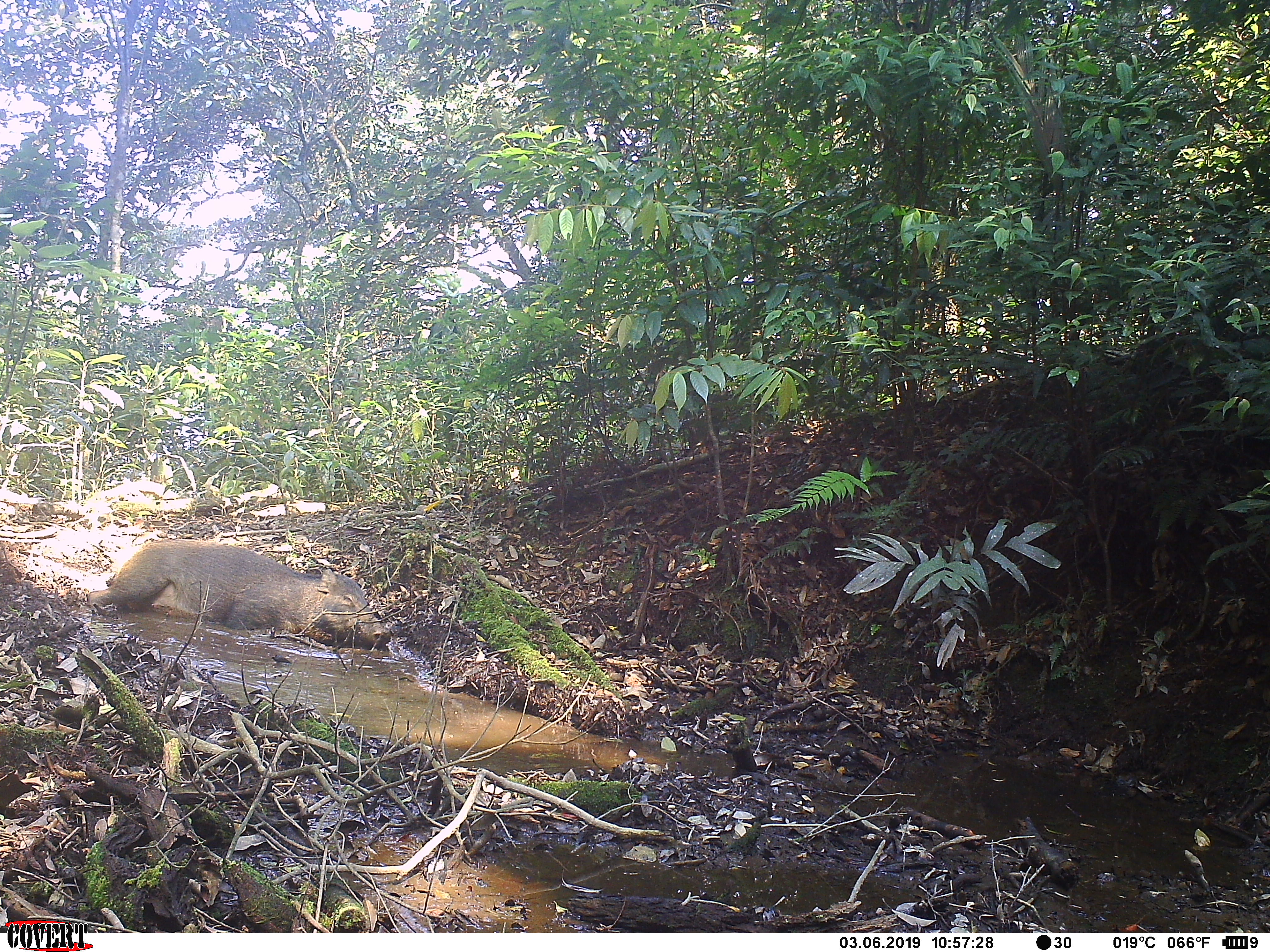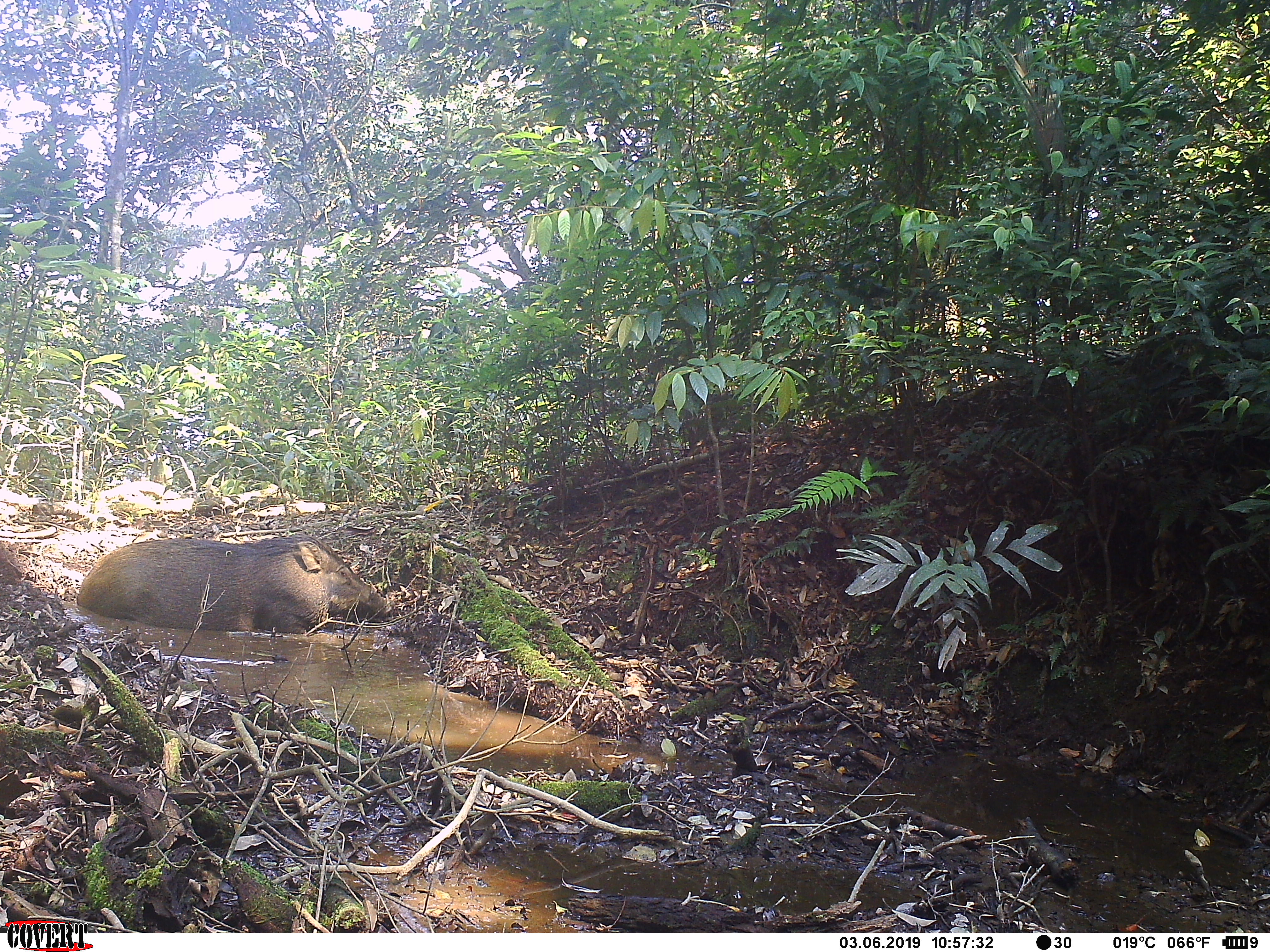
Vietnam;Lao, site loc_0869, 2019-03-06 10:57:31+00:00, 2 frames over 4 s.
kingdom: Animalia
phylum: Chordata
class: Mammalia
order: Artiodactyla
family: Suidae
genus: Sus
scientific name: Sus scrofa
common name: eurasian wild pig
Eurasian wild pig (Sus scrofa). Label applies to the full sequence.